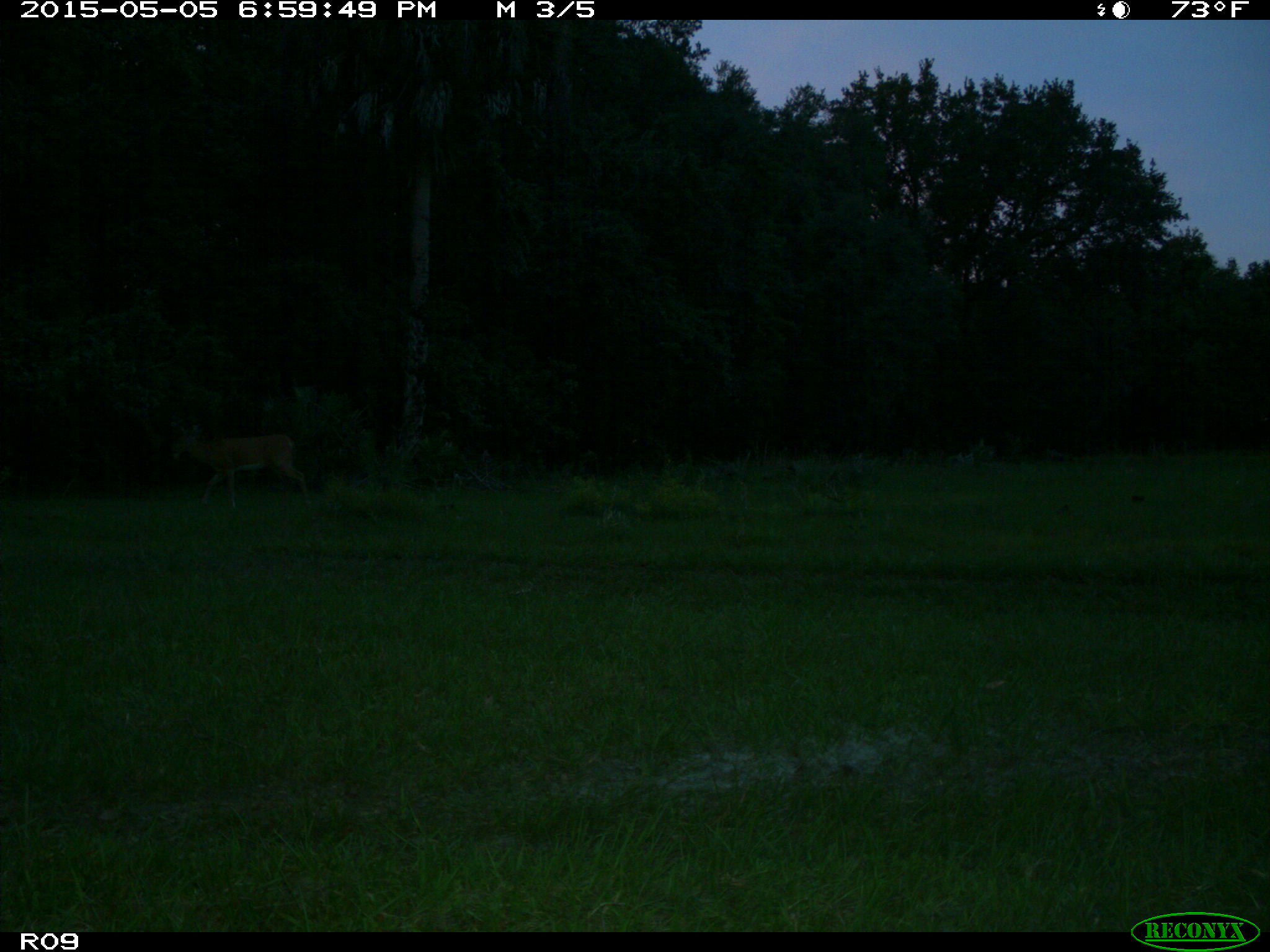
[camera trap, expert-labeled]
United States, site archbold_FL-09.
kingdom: Animalia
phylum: Chordata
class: Mammalia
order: Artiodactyla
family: Cervidae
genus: Odocoileus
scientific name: Odocoileus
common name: deer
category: unidentified deer